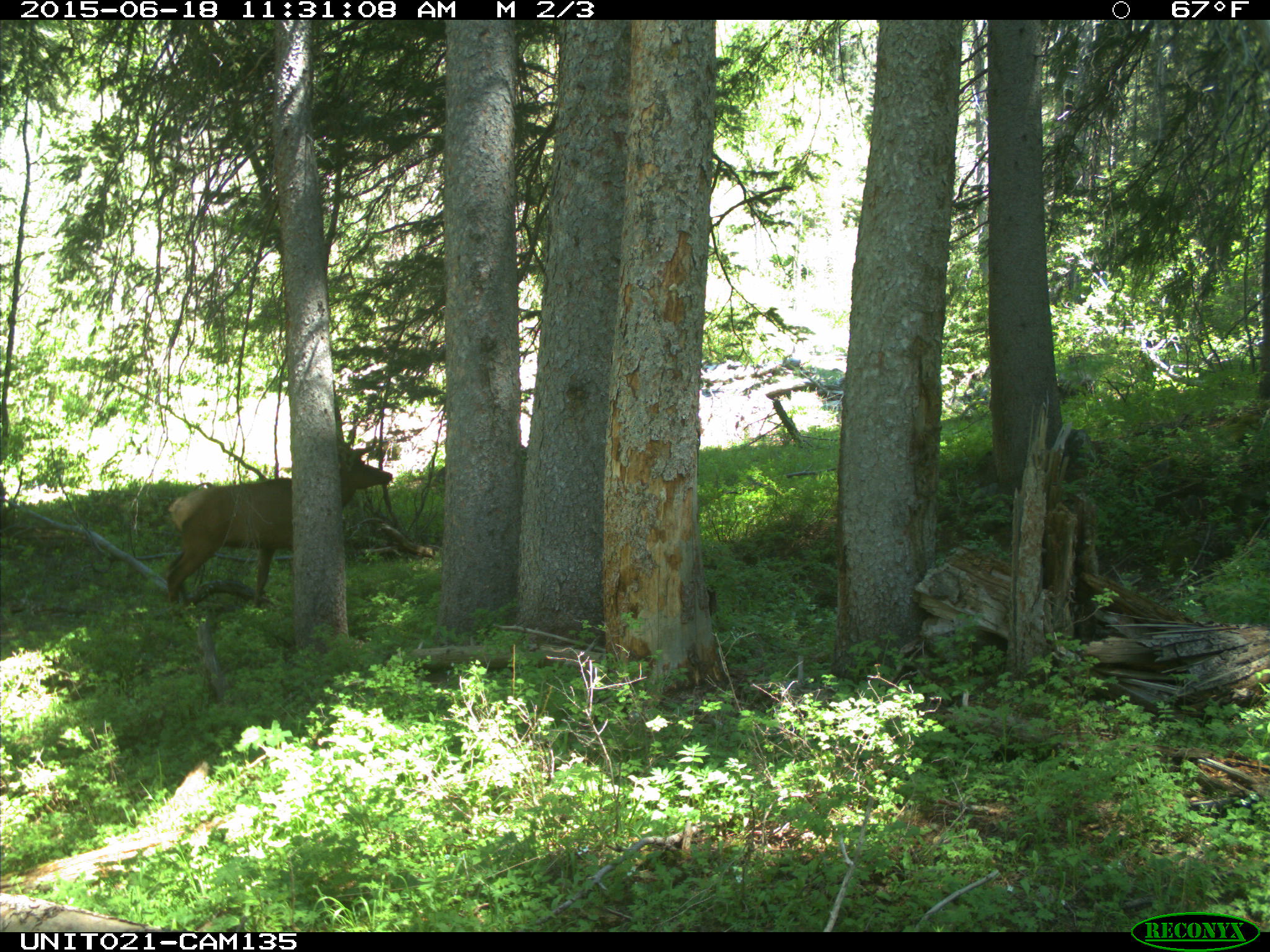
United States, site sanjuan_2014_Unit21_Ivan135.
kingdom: Animalia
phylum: Chordata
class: Mammalia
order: Artiodactyla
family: Cervidae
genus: Cervus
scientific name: Cervus elaphus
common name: red deer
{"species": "Cervus elaphus (red deer)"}